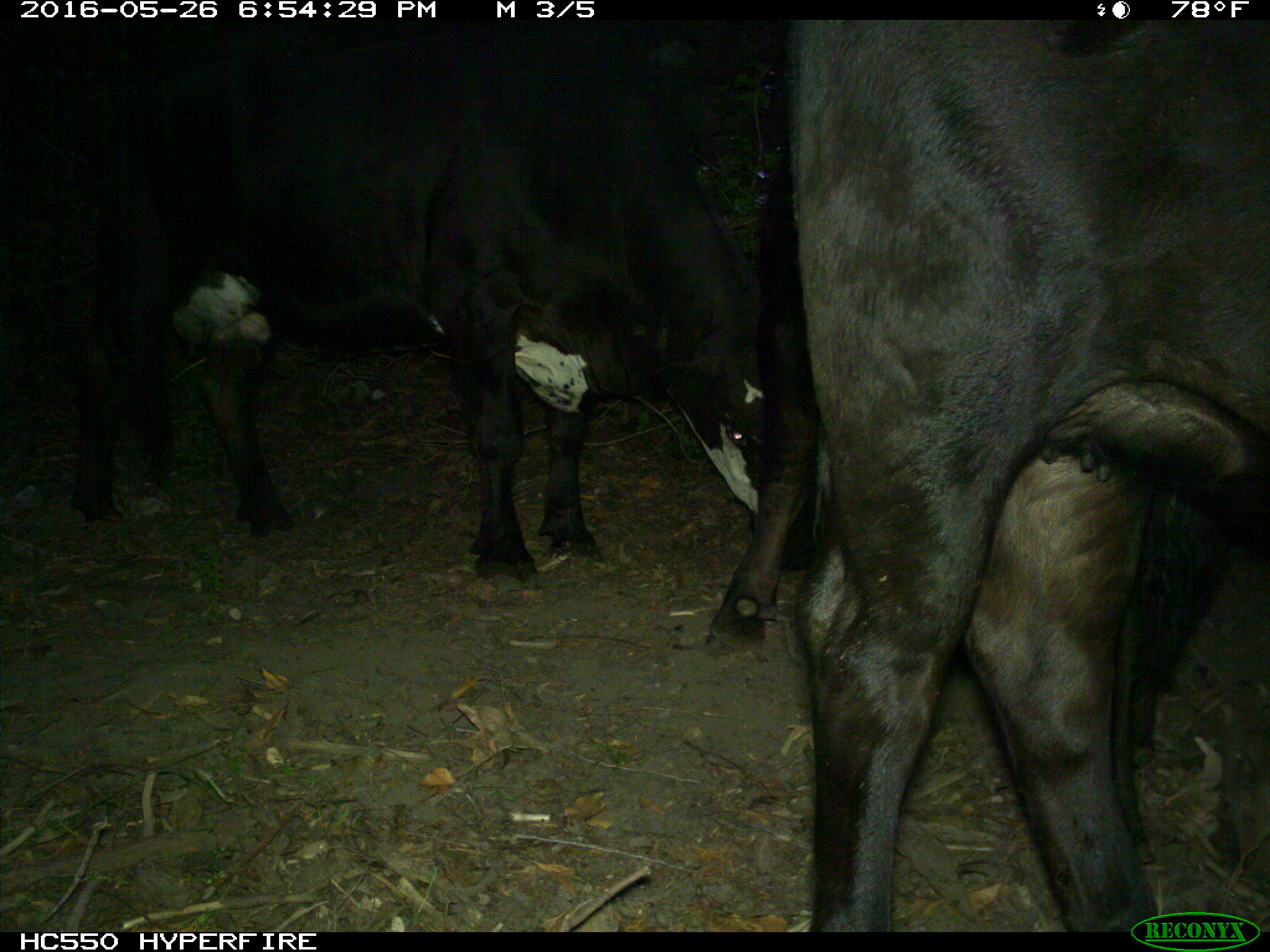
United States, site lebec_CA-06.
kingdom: Animalia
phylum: Chordata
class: Mammalia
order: Artiodactyla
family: Bovidae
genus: Bos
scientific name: Bos taurus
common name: domestic cow